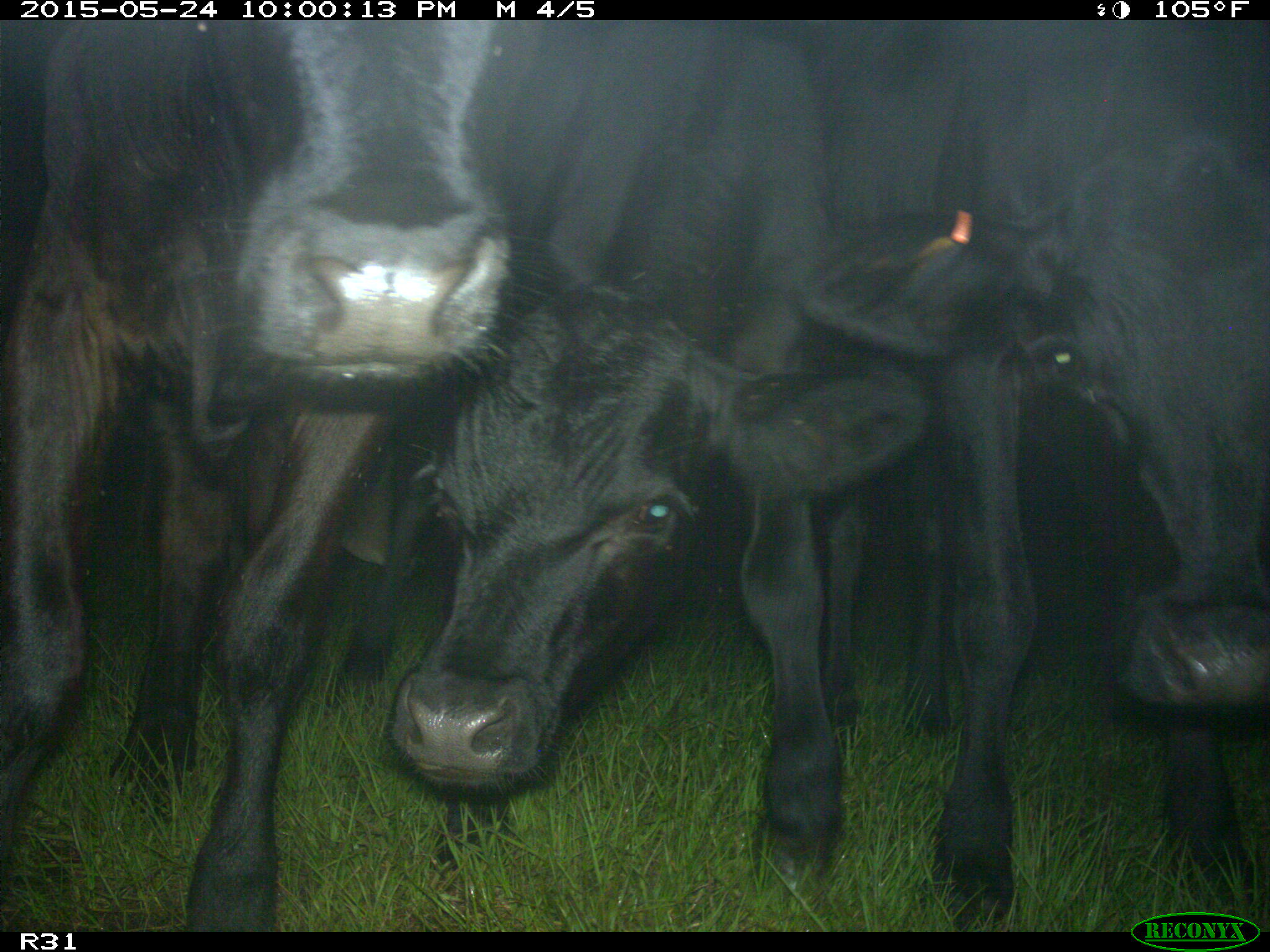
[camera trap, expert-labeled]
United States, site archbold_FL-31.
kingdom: Animalia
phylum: Chordata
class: Mammalia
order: Artiodactyla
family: Bovidae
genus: Bos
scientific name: Bos taurus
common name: domestic cow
Bos taurus (domestic cow).